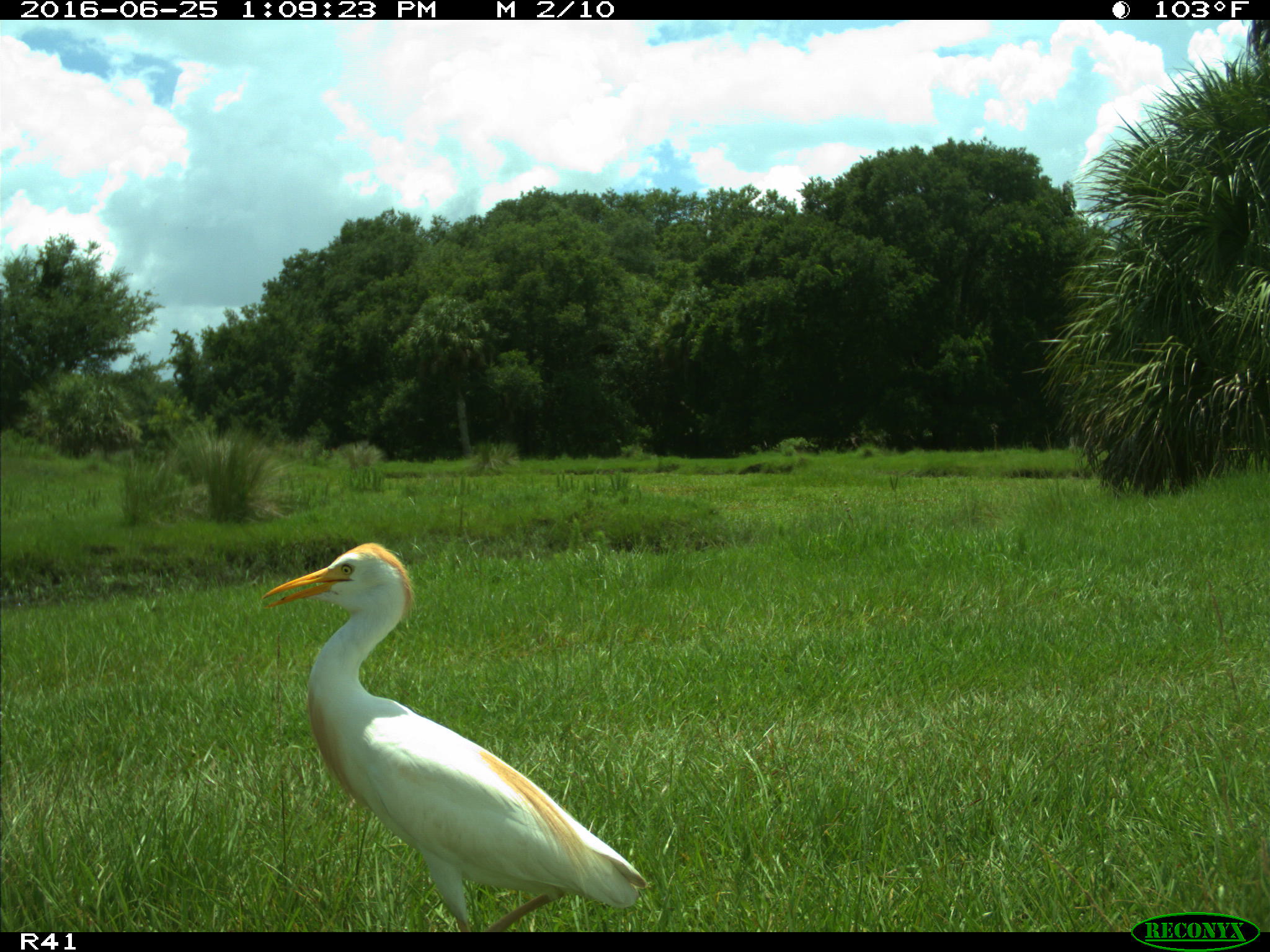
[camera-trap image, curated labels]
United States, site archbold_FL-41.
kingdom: Animalia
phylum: Chordata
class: Aves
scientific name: Aves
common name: birds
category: unidentified bird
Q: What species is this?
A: Unidentified bird (birds) (Aves).